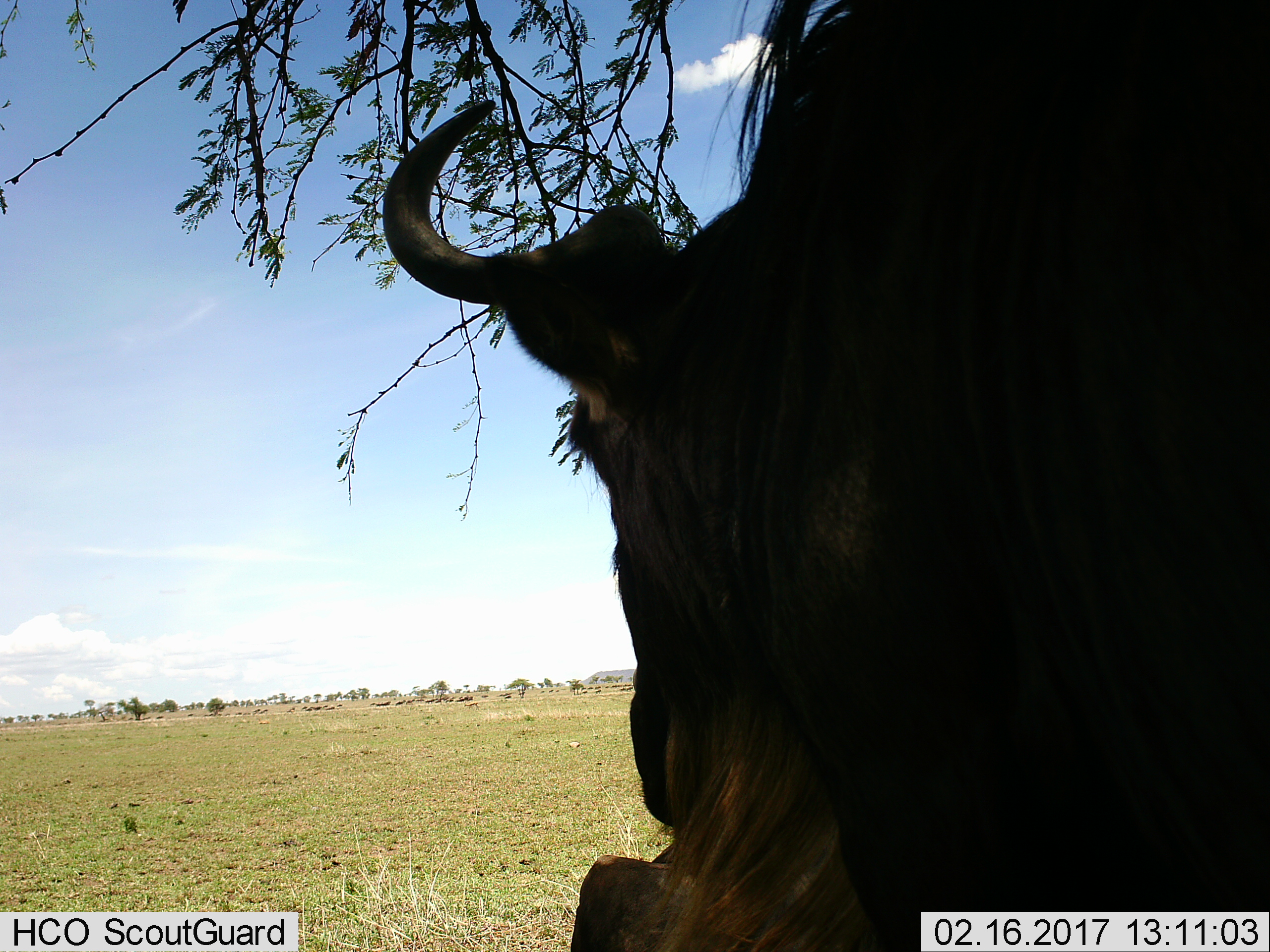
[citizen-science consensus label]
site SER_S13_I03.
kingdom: Animalia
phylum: Chordata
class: Mammalia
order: Artiodactyla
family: Bovidae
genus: Connochaetes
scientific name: Connochaetes taurinus taurinus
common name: blue wildebeest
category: wildebeestblue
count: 11-50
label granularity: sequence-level